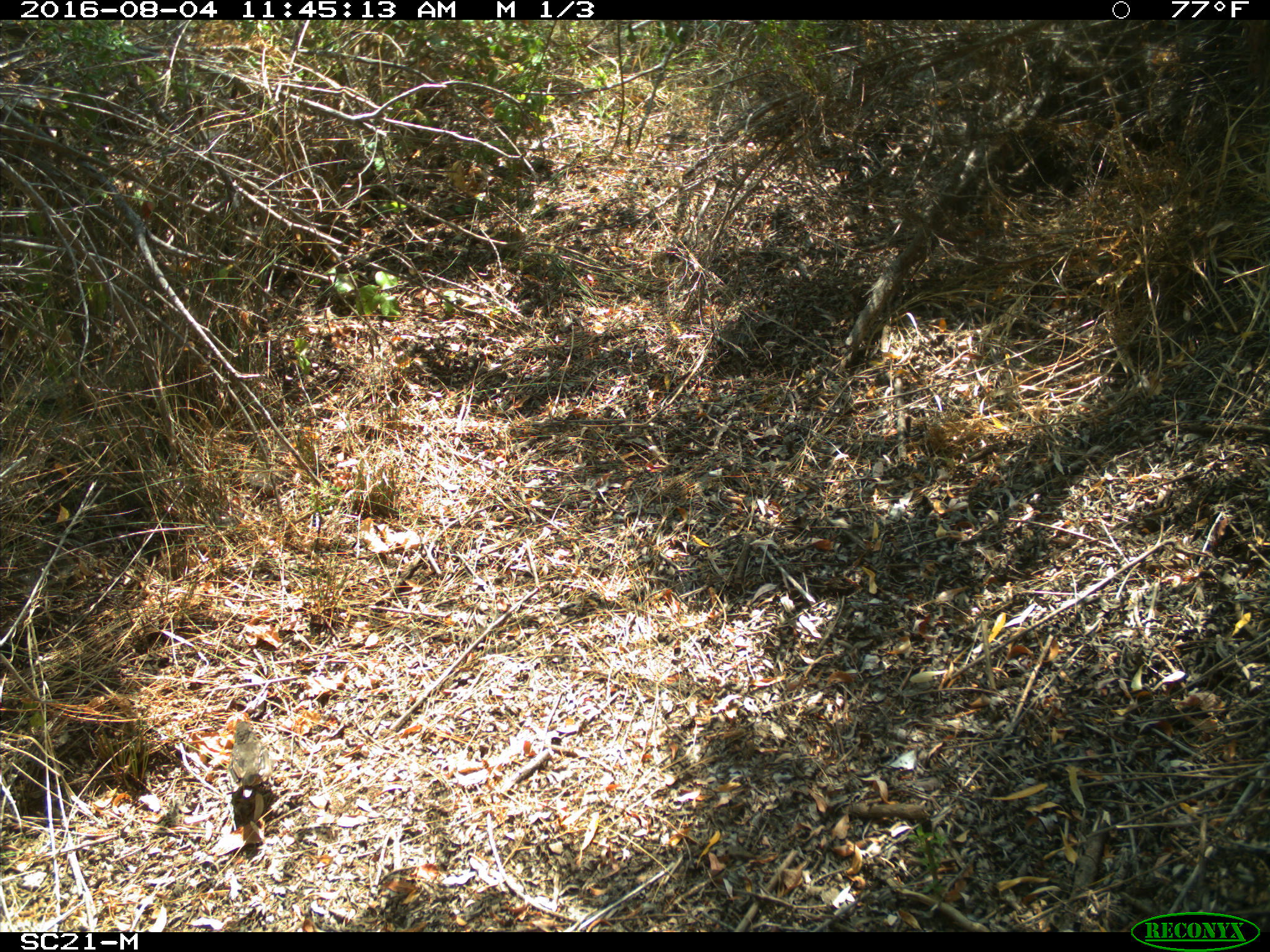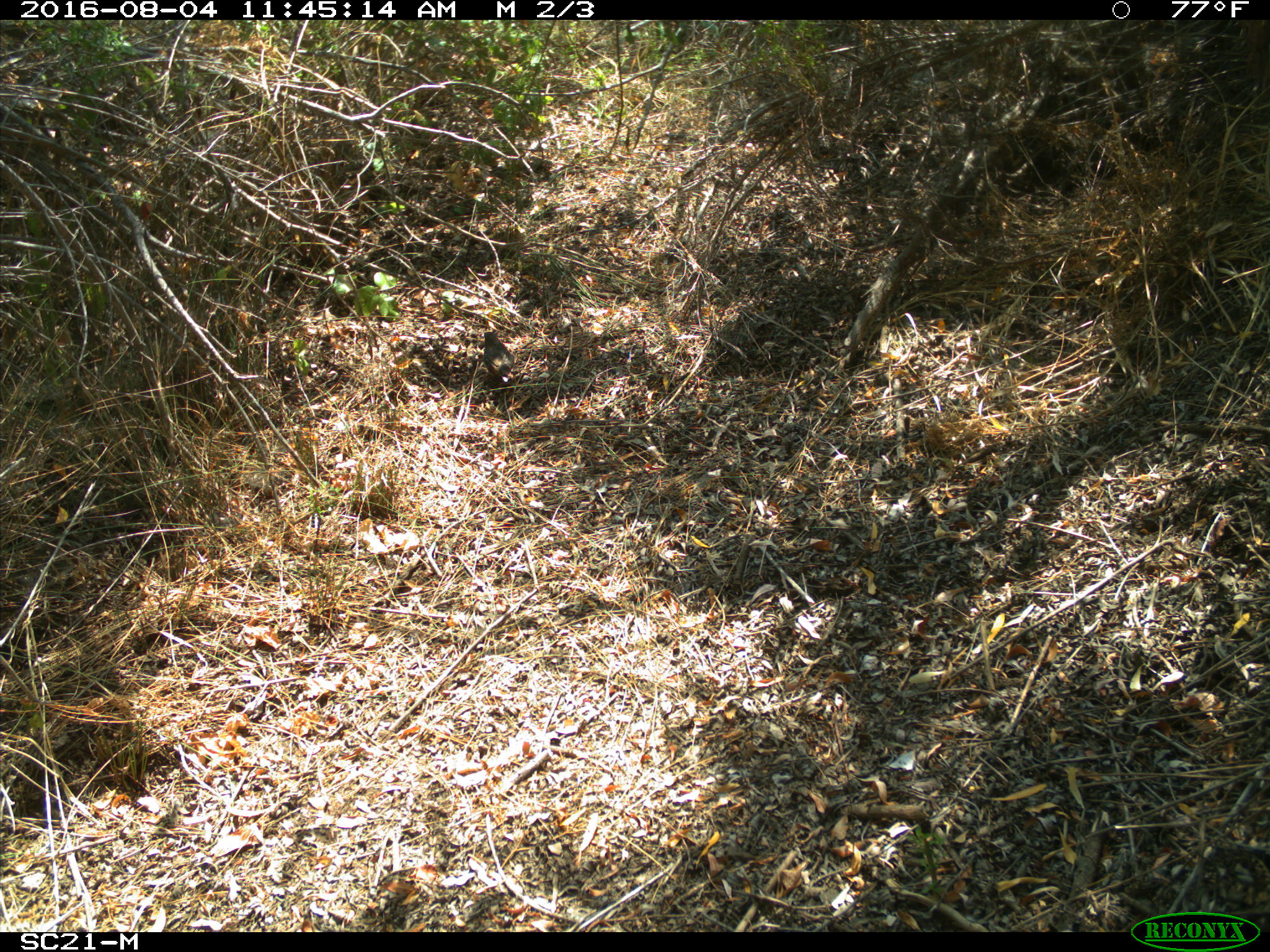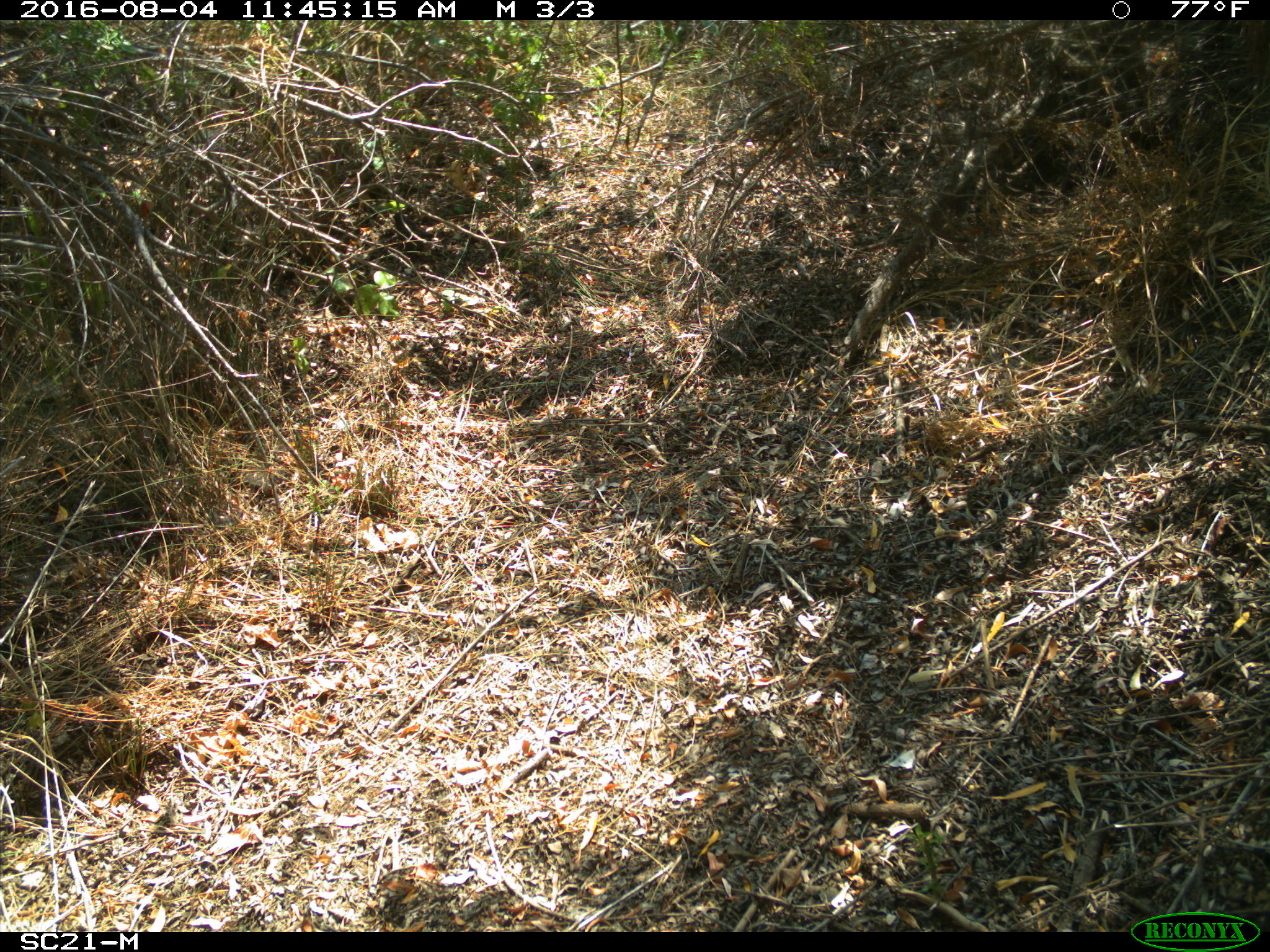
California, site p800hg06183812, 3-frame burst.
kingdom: Animalia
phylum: Chordata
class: Aves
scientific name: Aves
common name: bird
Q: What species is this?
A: Bird (Aves).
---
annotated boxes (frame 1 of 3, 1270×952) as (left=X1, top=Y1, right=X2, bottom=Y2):
bird: (left=228, top=721, right=271, bottom=798)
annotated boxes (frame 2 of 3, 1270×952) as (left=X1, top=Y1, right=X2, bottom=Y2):
bird: (left=484, top=332, right=514, bottom=382)